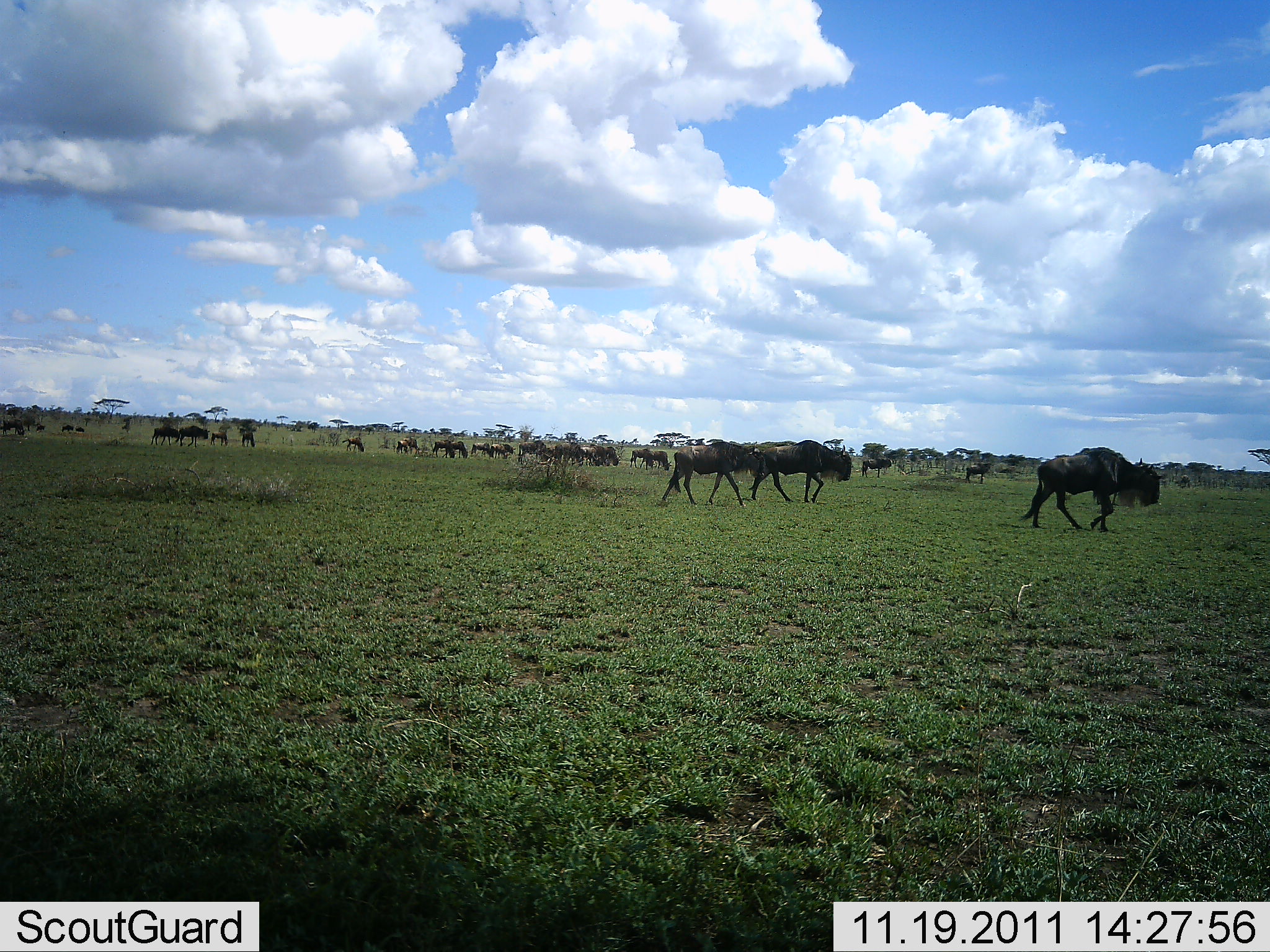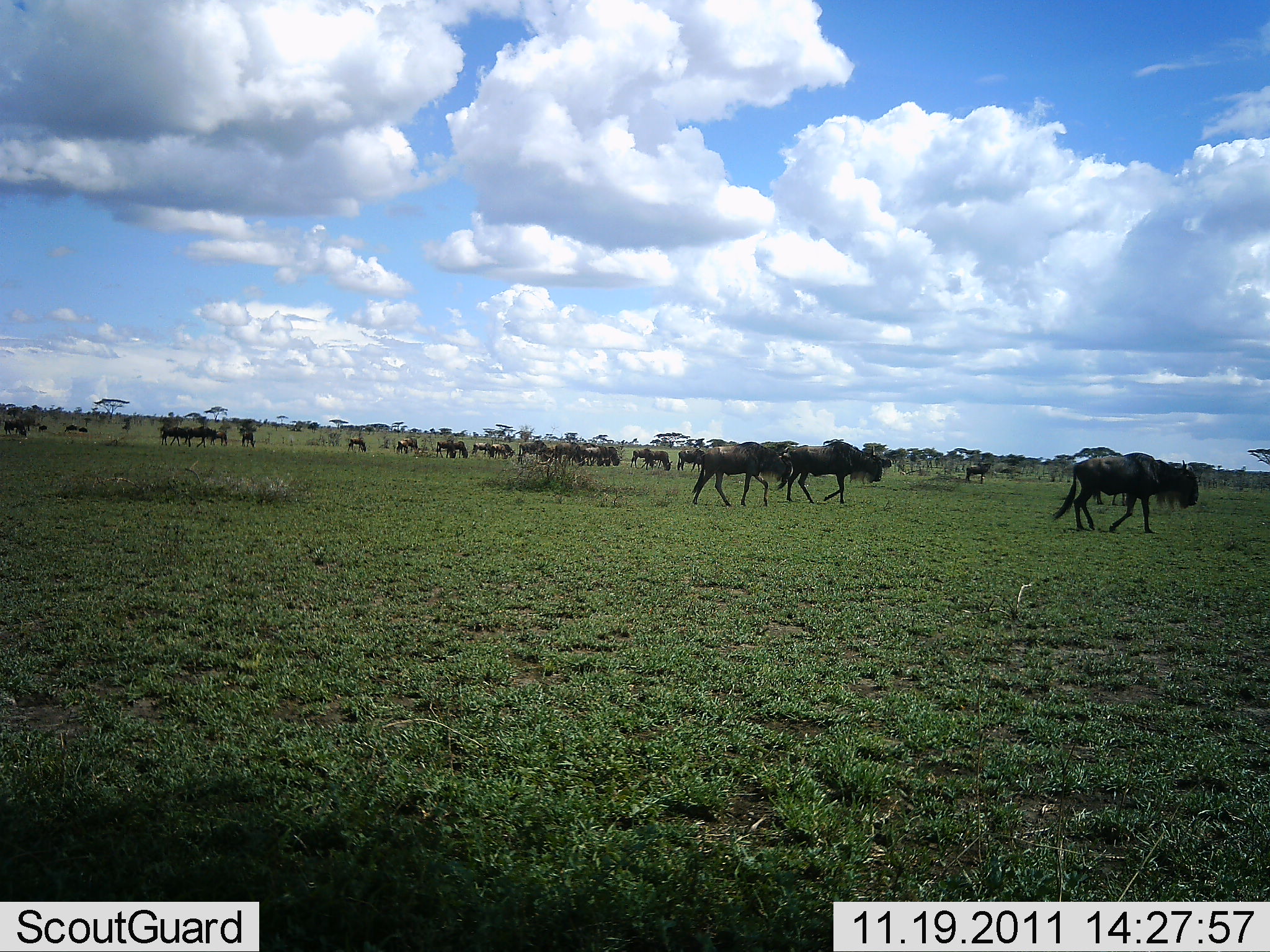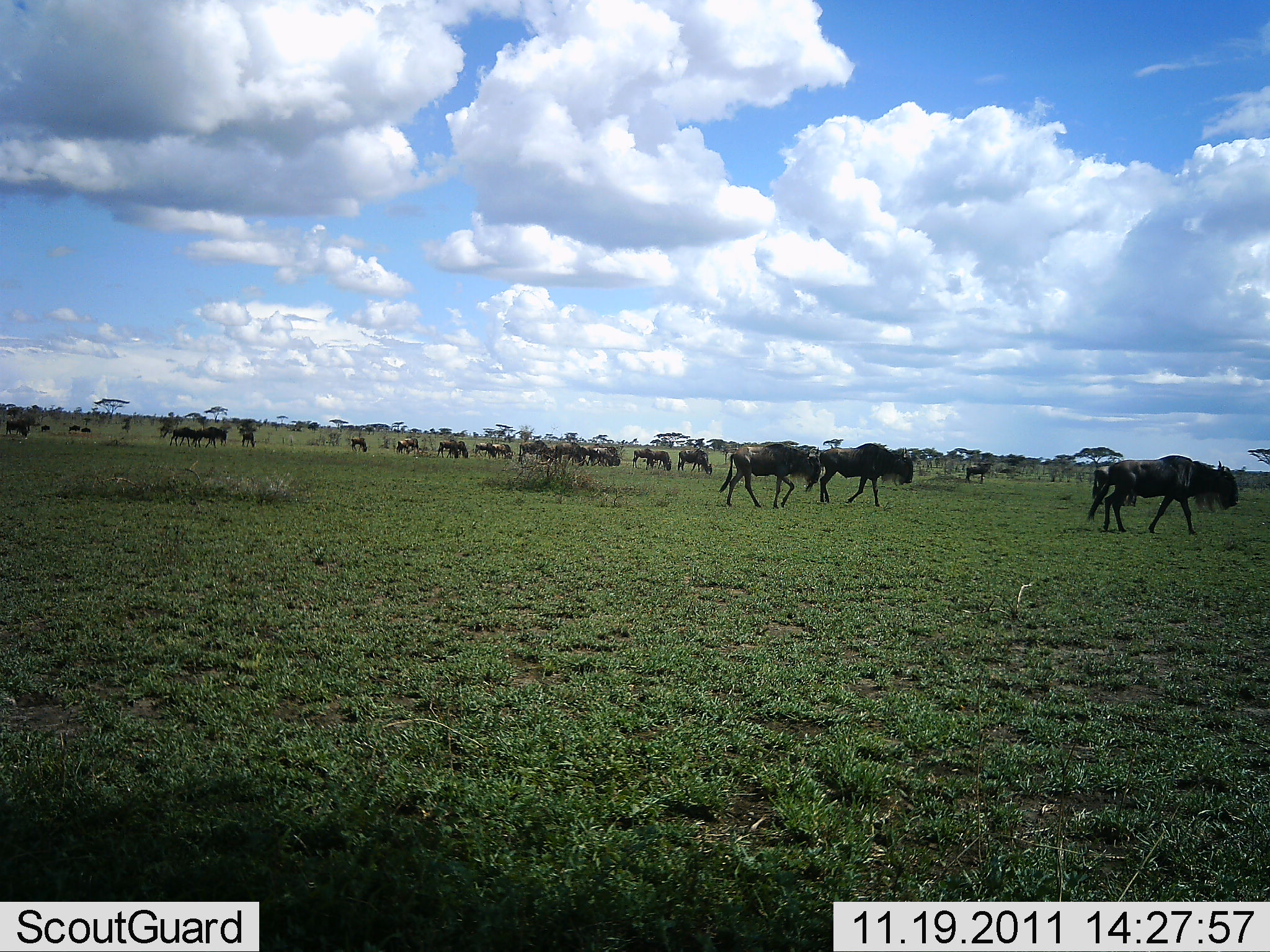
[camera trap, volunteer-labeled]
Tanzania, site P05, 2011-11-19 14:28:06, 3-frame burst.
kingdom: Animalia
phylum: Chordata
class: Mammalia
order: Artiodactyla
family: Bovidae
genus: Connochaetes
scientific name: Connochaetes taurinus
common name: blue wildebeest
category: wildebeest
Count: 11-50.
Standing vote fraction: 60%.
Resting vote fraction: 0%.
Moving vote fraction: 80%.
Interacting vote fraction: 0%.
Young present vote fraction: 0%.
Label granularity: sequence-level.